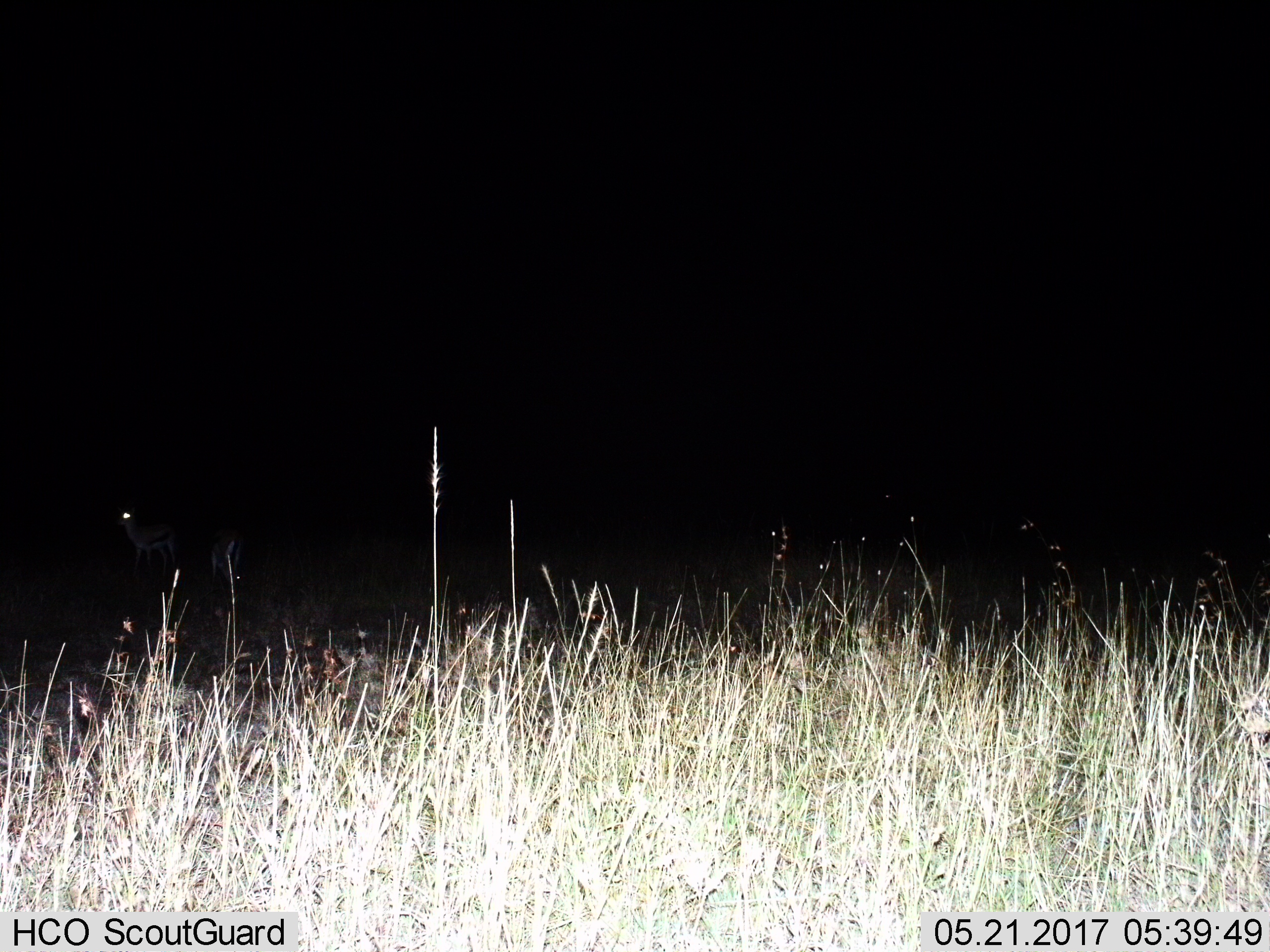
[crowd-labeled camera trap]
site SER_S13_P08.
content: unidentified animal